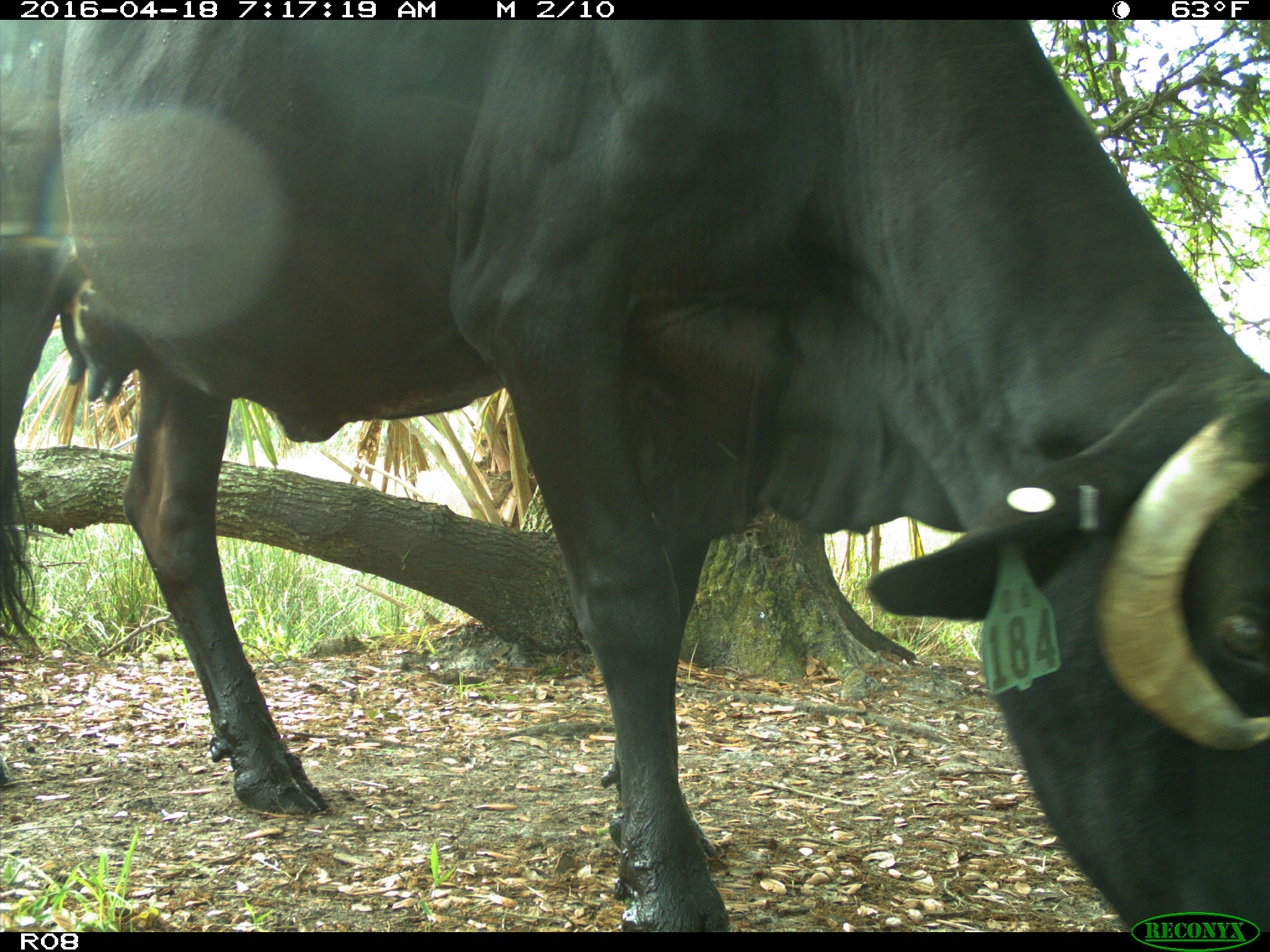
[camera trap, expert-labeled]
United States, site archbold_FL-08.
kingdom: Animalia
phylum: Chordata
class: Mammalia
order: Artiodactyla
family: Bovidae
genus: Bos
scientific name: Bos taurus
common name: domestic cow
Bos taurus (domestic cow).